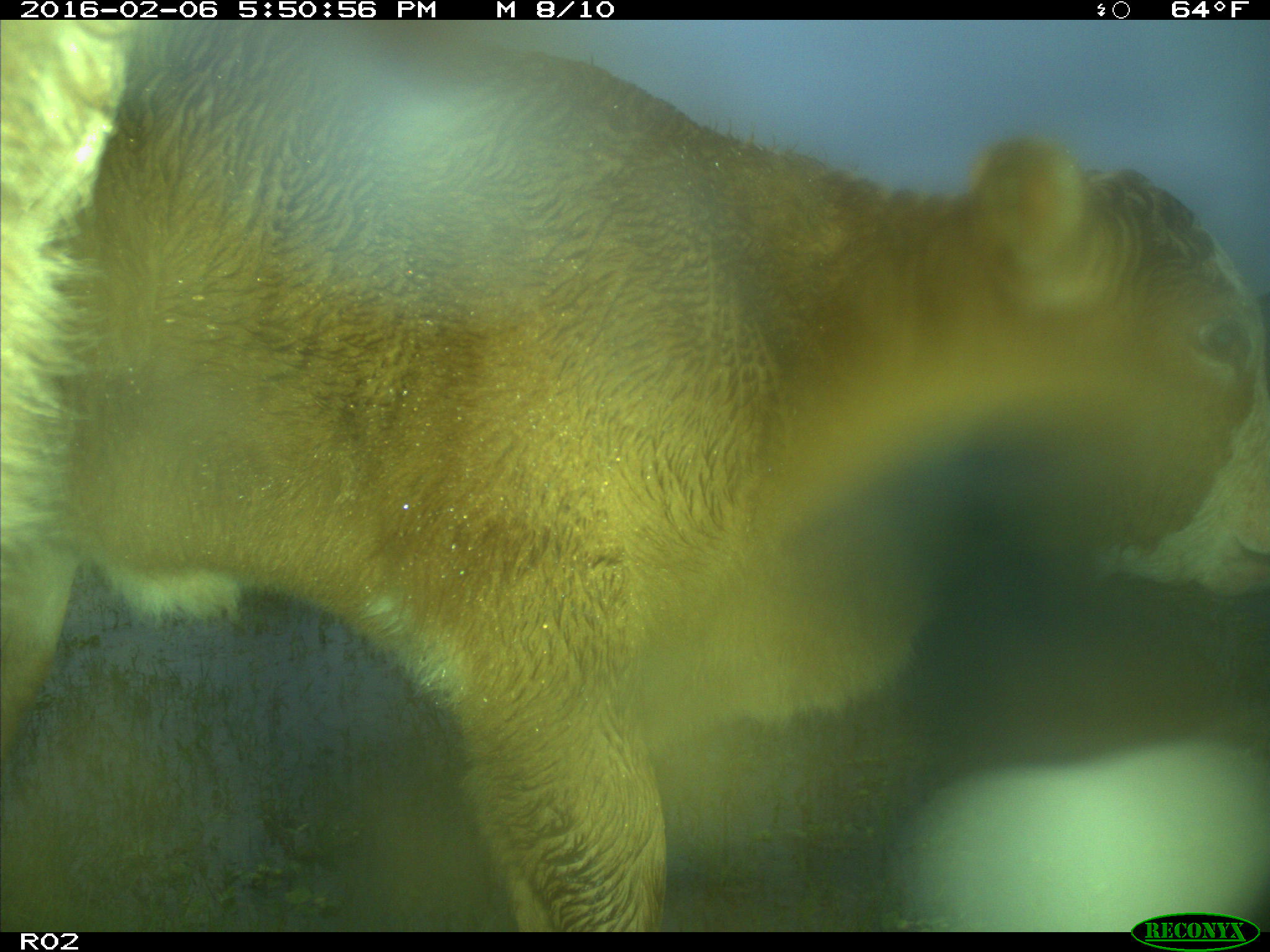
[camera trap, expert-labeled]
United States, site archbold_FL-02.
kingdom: Animalia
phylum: Chordata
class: Mammalia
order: Artiodactyla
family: Bovidae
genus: Bos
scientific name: Bos taurus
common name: domestic cow